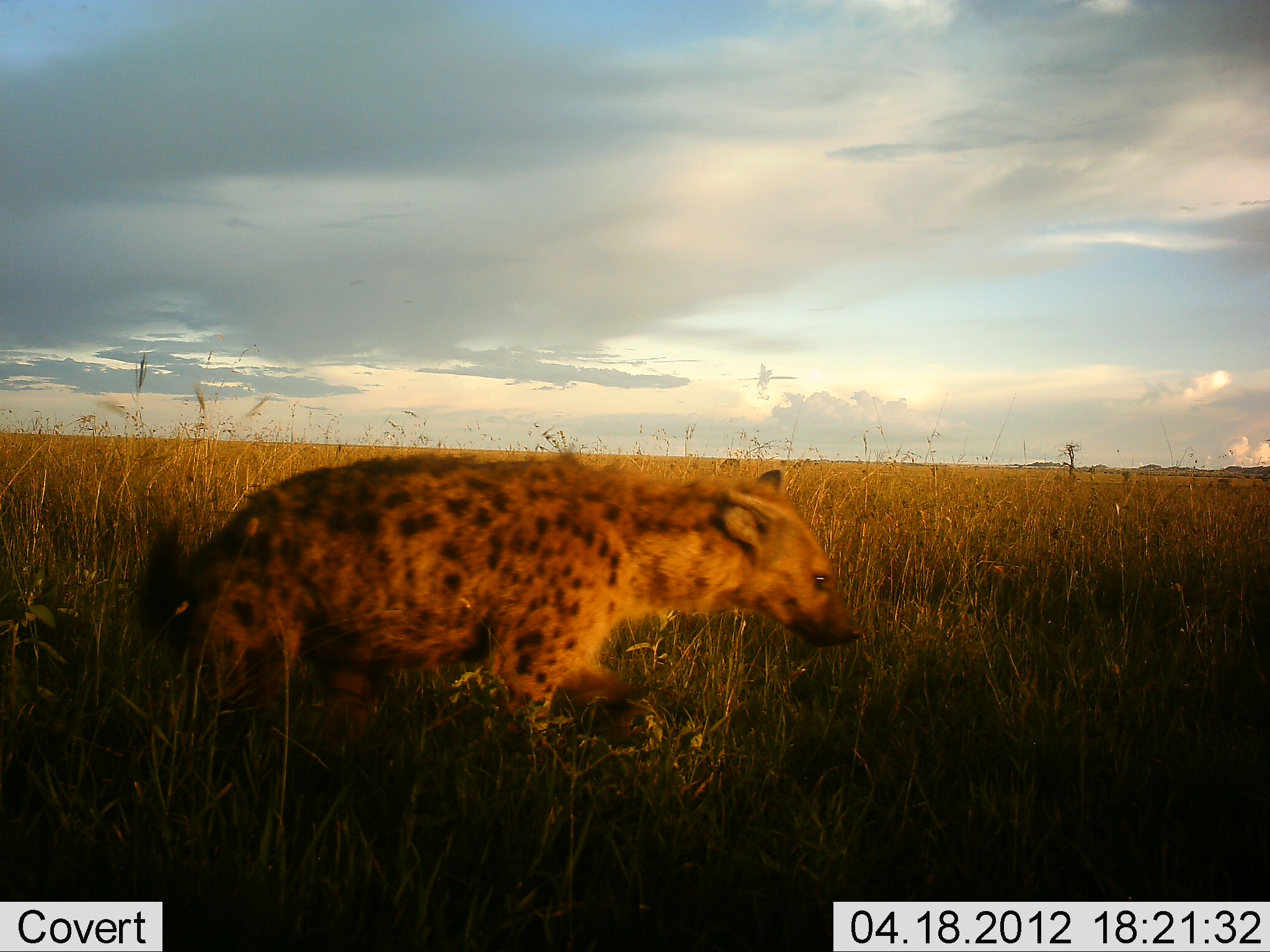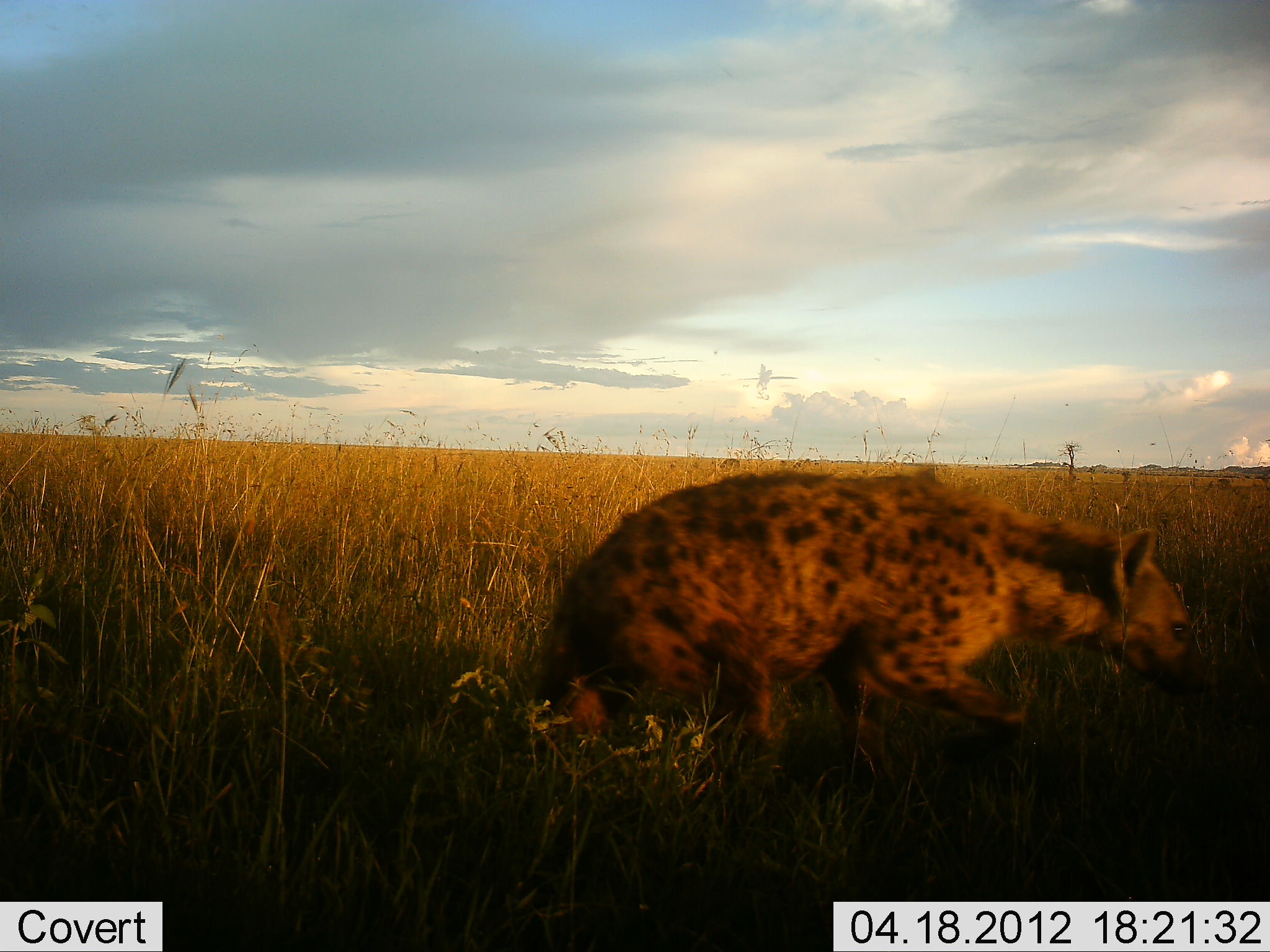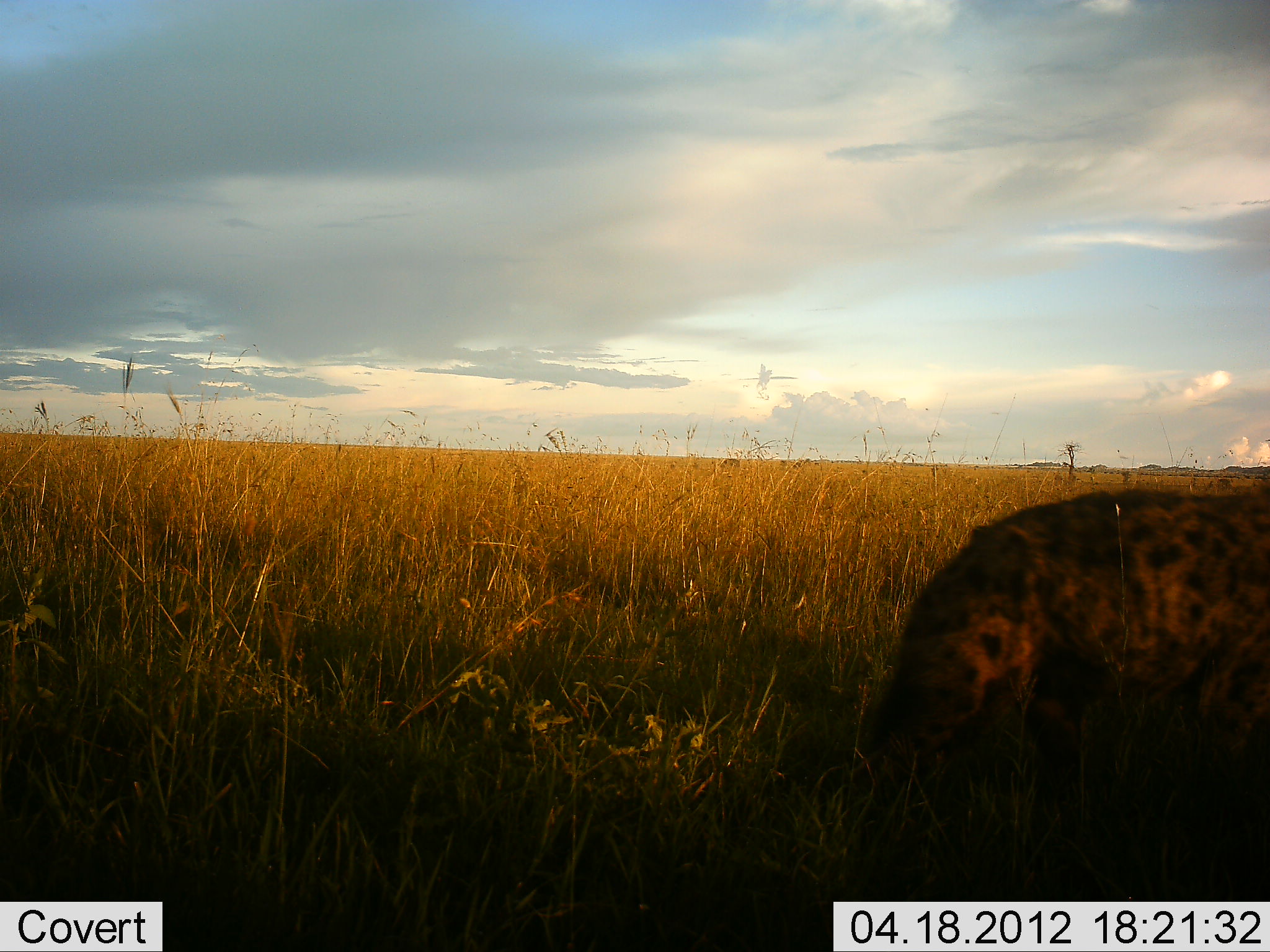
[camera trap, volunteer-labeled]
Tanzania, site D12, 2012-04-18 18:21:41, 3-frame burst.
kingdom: Animalia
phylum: Chordata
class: Mammalia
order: Carnivora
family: Hyaenidae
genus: Crocuta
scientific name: Crocuta crocuta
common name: spotted hyena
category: hyenaspotted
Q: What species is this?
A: Hyenaspotted (spotted hyena) (Crocuta crocuta).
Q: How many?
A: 1.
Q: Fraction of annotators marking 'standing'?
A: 0%.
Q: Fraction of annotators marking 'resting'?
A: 0%.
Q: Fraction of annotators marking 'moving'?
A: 100%.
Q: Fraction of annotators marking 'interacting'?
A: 0%.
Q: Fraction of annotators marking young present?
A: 0%.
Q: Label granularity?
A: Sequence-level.